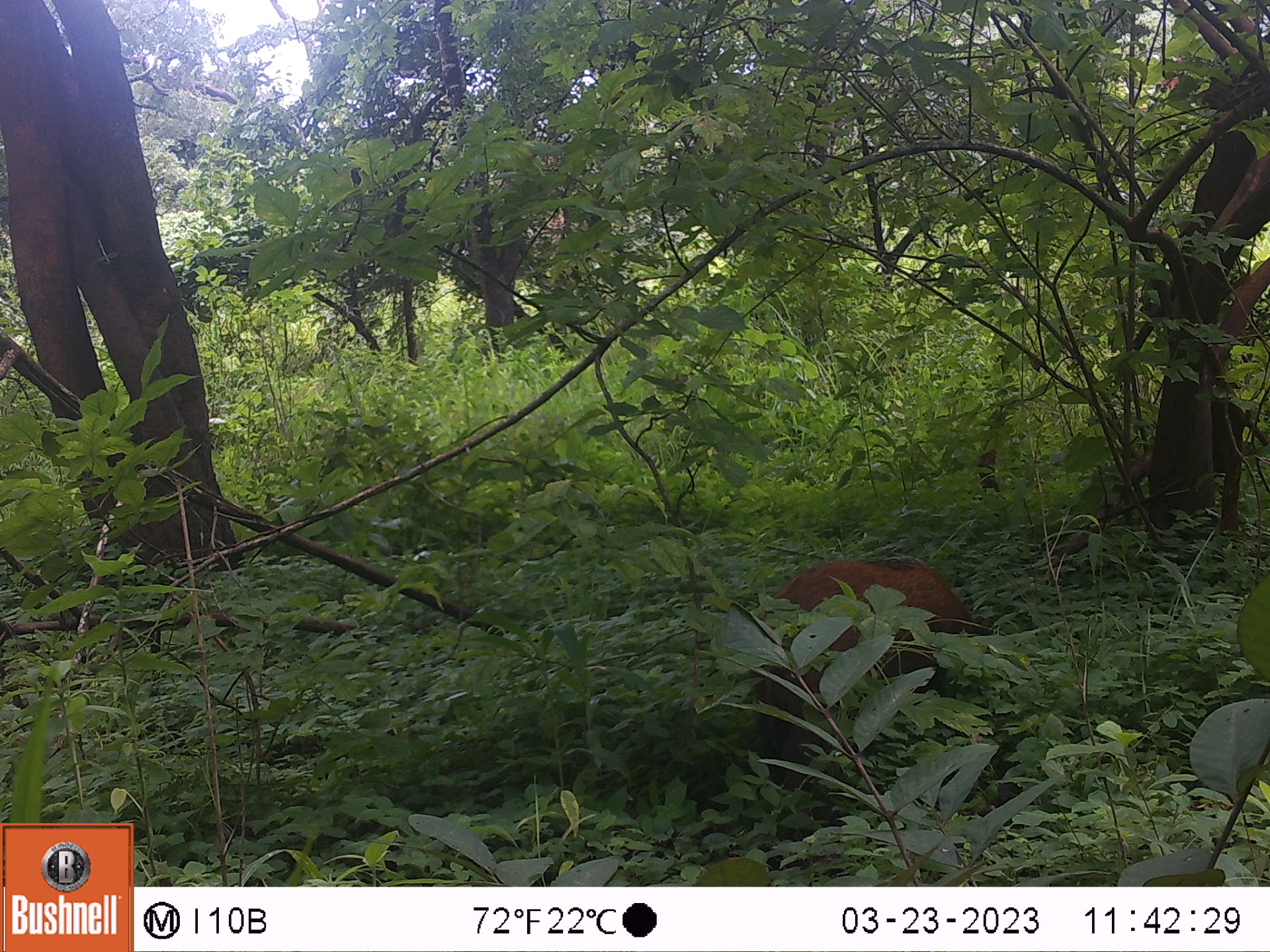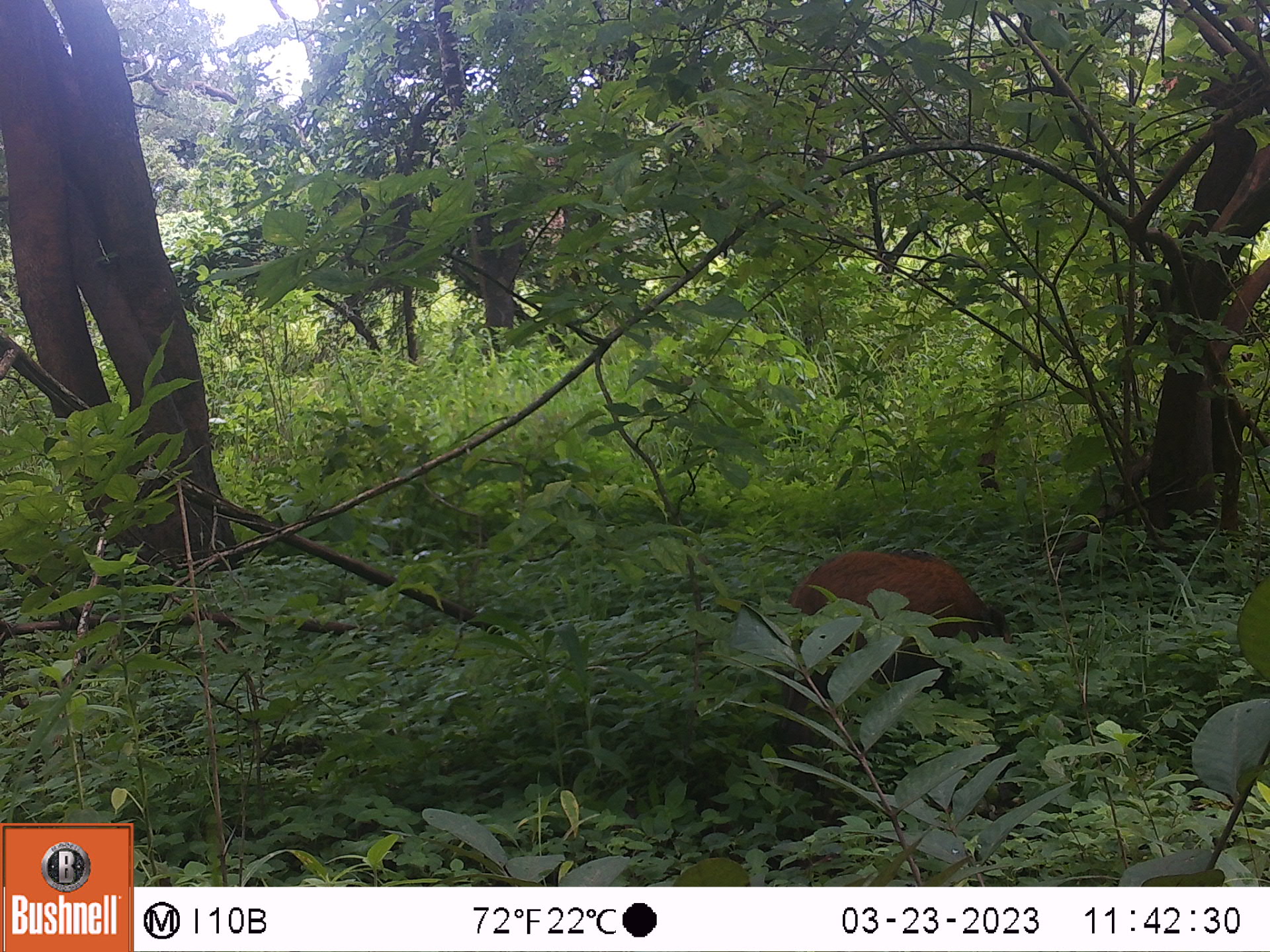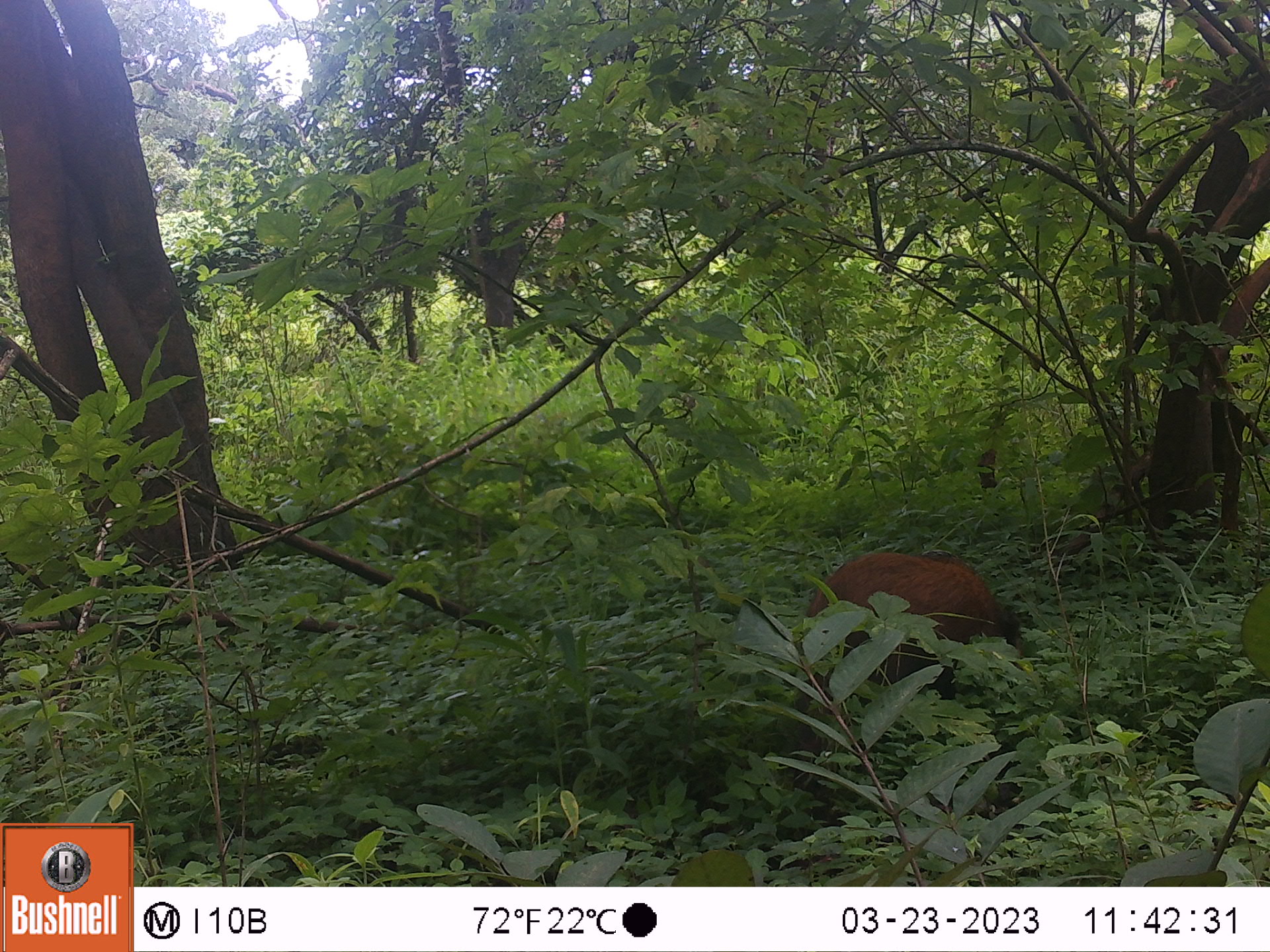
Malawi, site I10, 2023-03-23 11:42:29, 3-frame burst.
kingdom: Animalia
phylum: Chordata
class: Mammalia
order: Artiodactyla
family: Suidae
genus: Potamochoerus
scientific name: Potamochoerus larvatus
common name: bushpig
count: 1